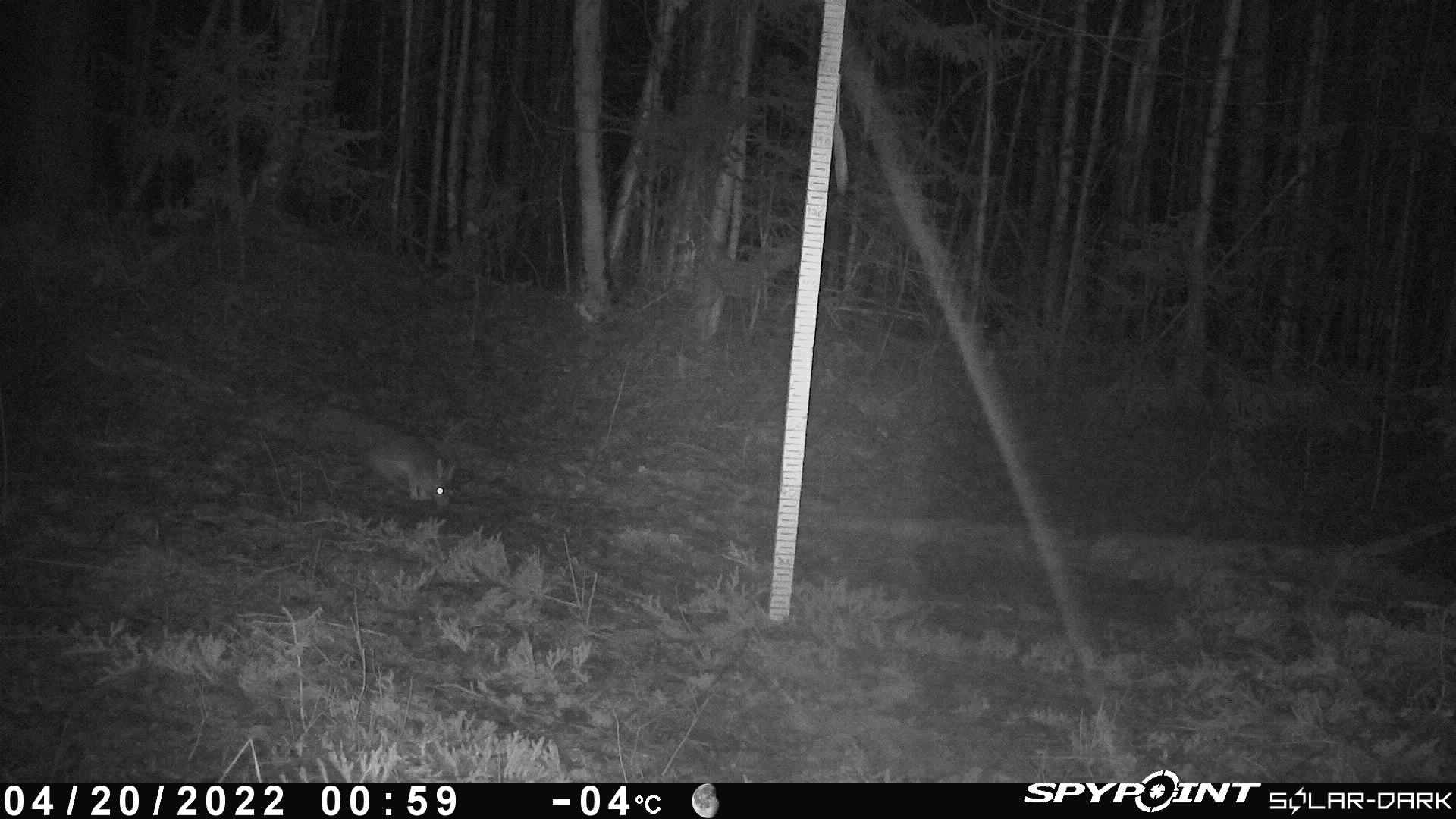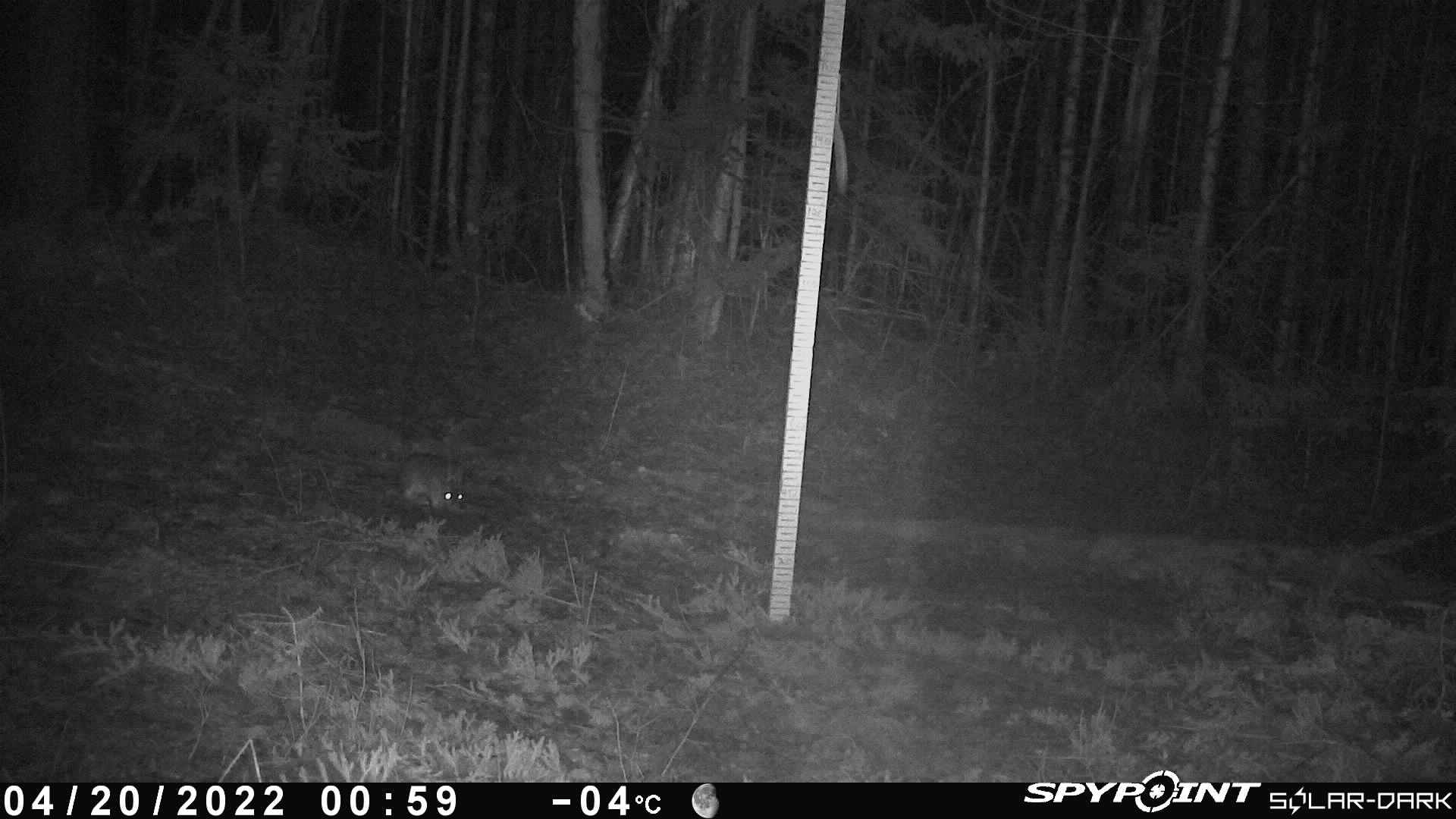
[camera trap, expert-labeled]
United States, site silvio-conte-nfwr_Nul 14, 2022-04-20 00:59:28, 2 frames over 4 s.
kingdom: Animalia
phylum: Chordata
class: Mammalia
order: Lagomorpha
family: Leporidae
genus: Lepus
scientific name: Lepus americanus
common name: snowshoe hare